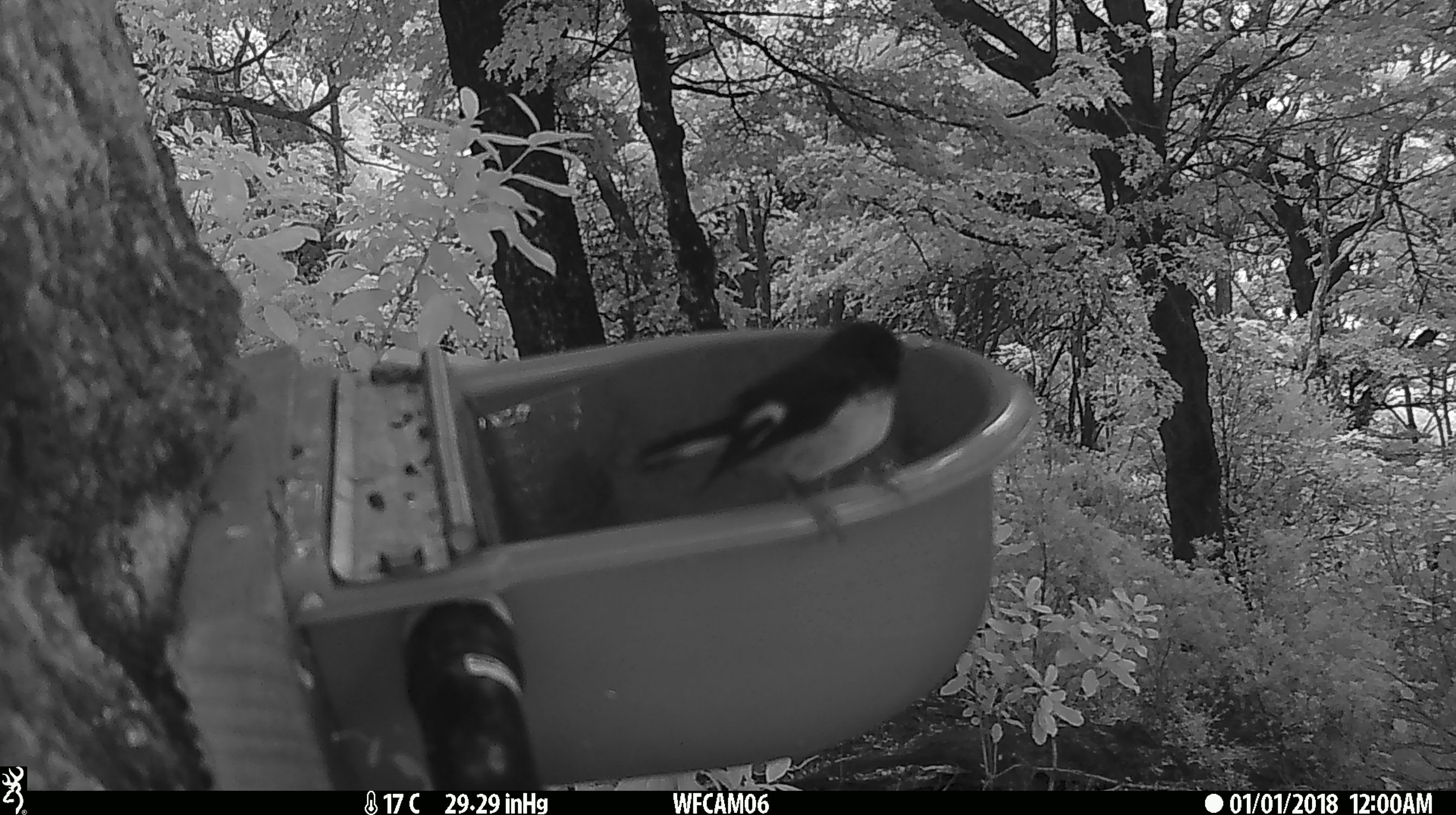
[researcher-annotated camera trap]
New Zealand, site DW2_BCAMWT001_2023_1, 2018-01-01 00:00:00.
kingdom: Animalia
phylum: Chordata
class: Aves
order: Passeriformes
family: Petroicidae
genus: Petroica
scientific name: Petroica macrocephala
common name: tomtit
Tomtit (Petroica macrocephala).